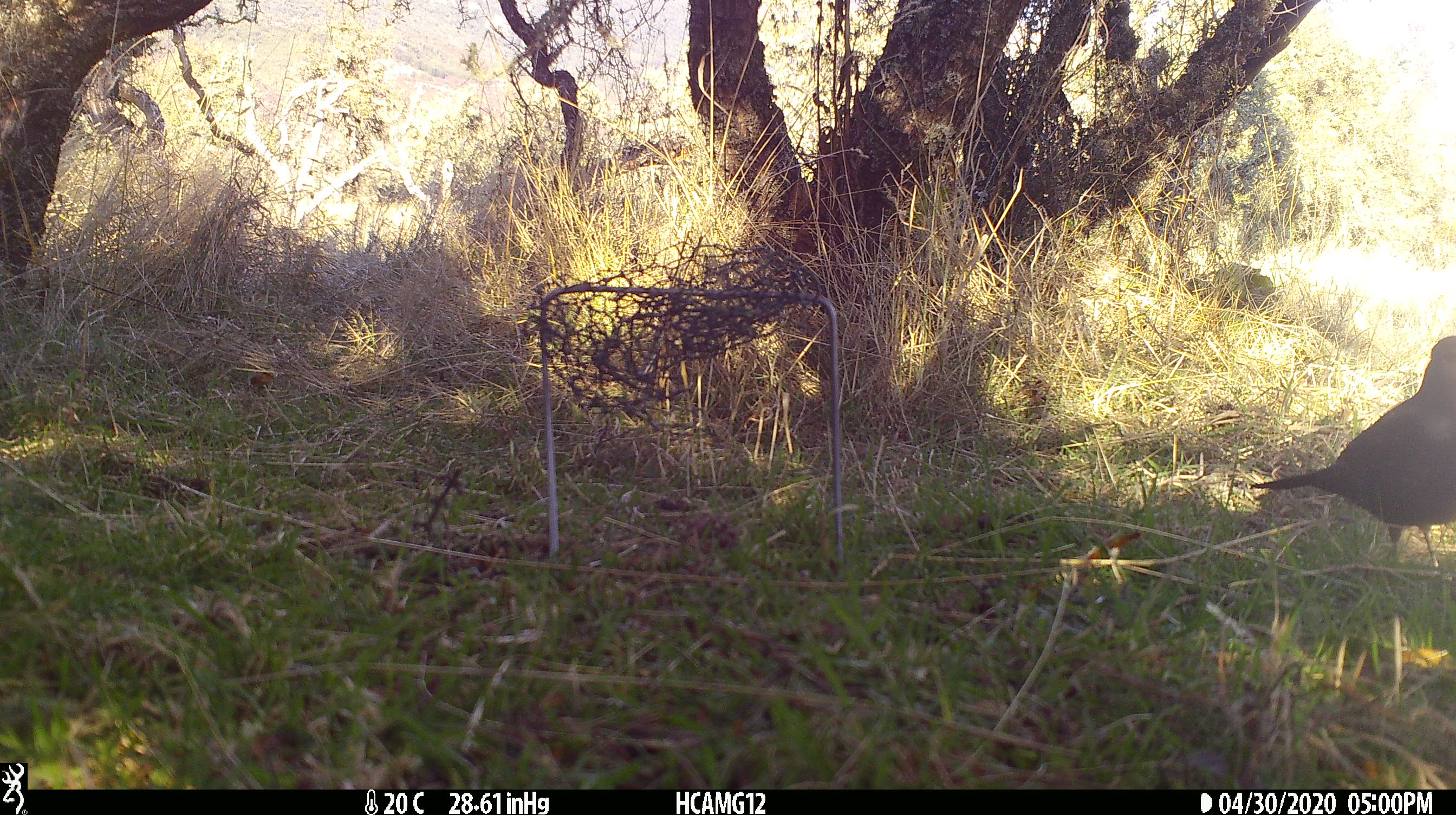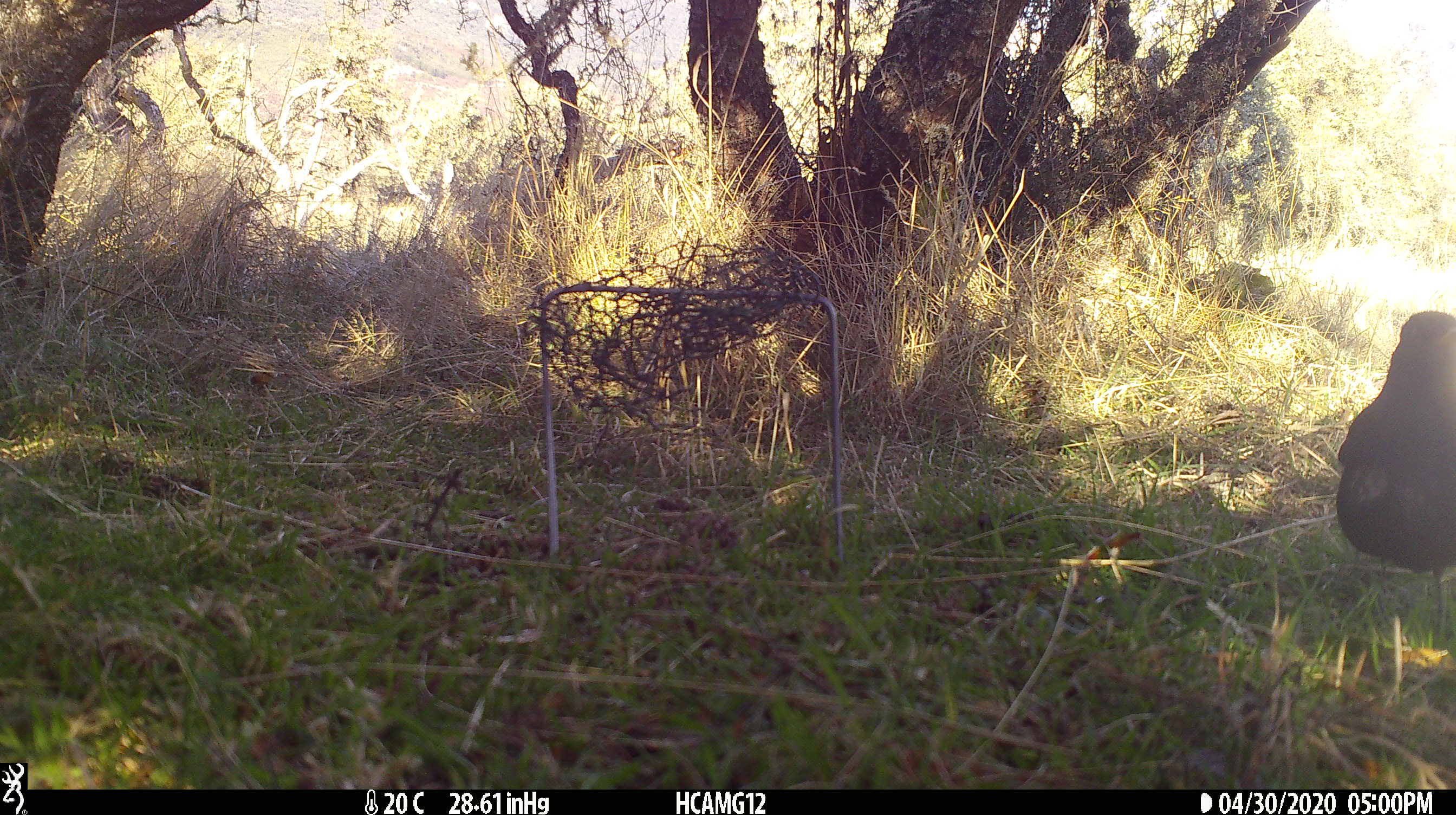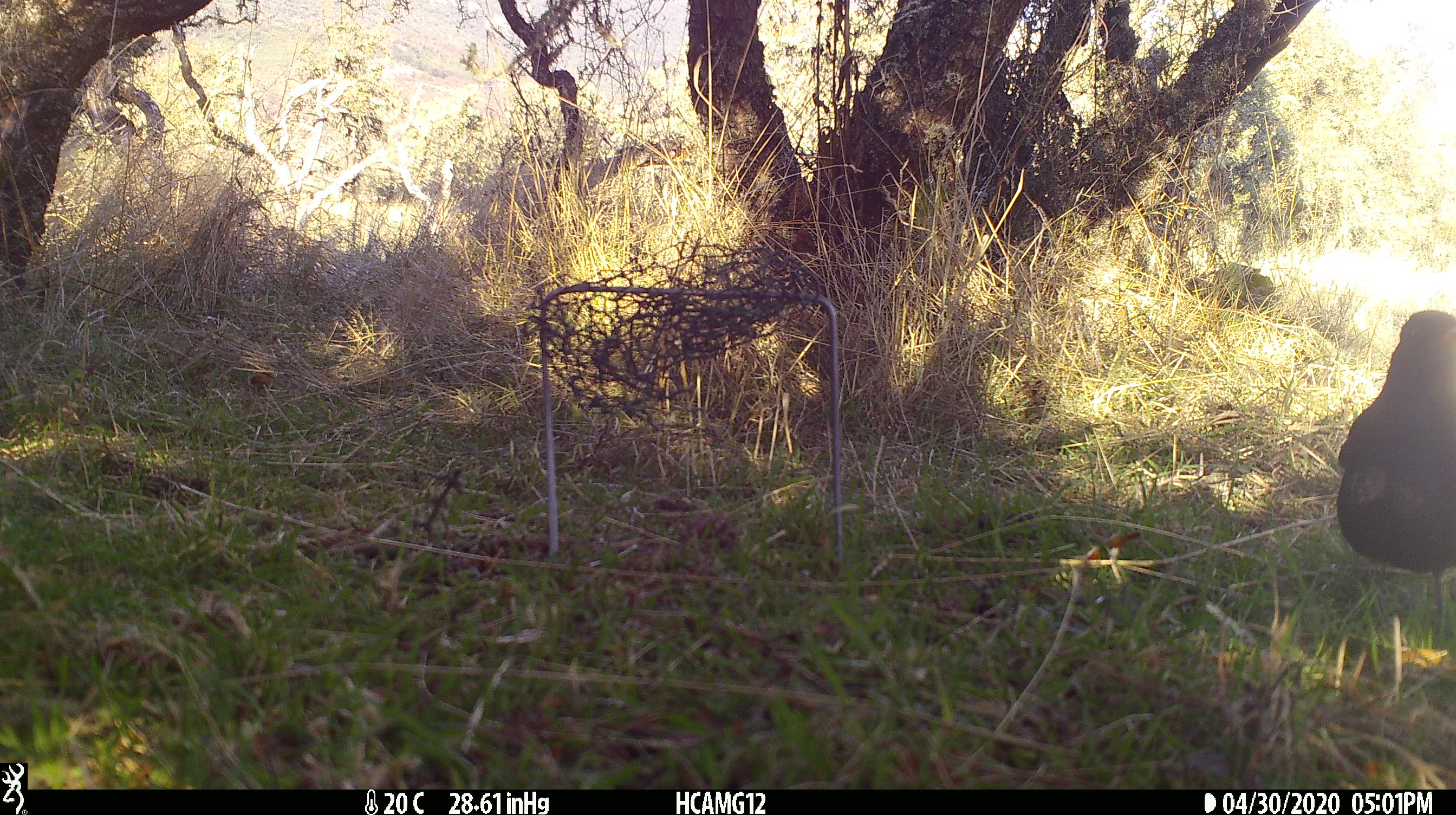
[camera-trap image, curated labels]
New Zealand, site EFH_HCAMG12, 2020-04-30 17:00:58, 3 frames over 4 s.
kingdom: Animalia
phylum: Chordata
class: Aves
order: Passeriformes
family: Turdidae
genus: Turdus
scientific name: Turdus merula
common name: eurasian blackbird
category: blackbird